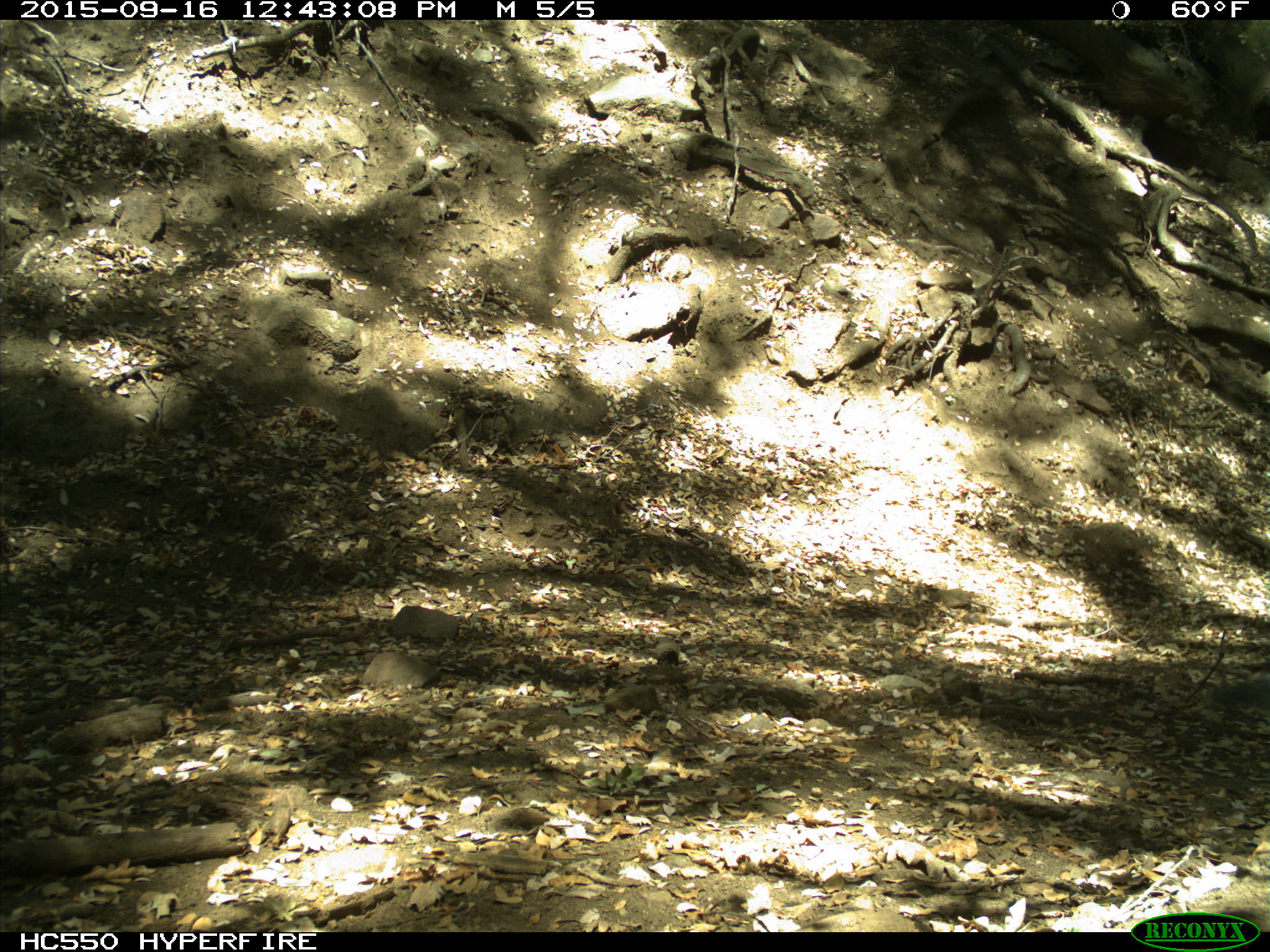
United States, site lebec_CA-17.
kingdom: Animalia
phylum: Chordata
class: Mammalia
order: Rodentia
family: Sciuridae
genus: Sciurus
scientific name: Sciurus carolinensis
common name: eastern gray squirrel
Sciurus carolinensis (eastern gray squirrel).